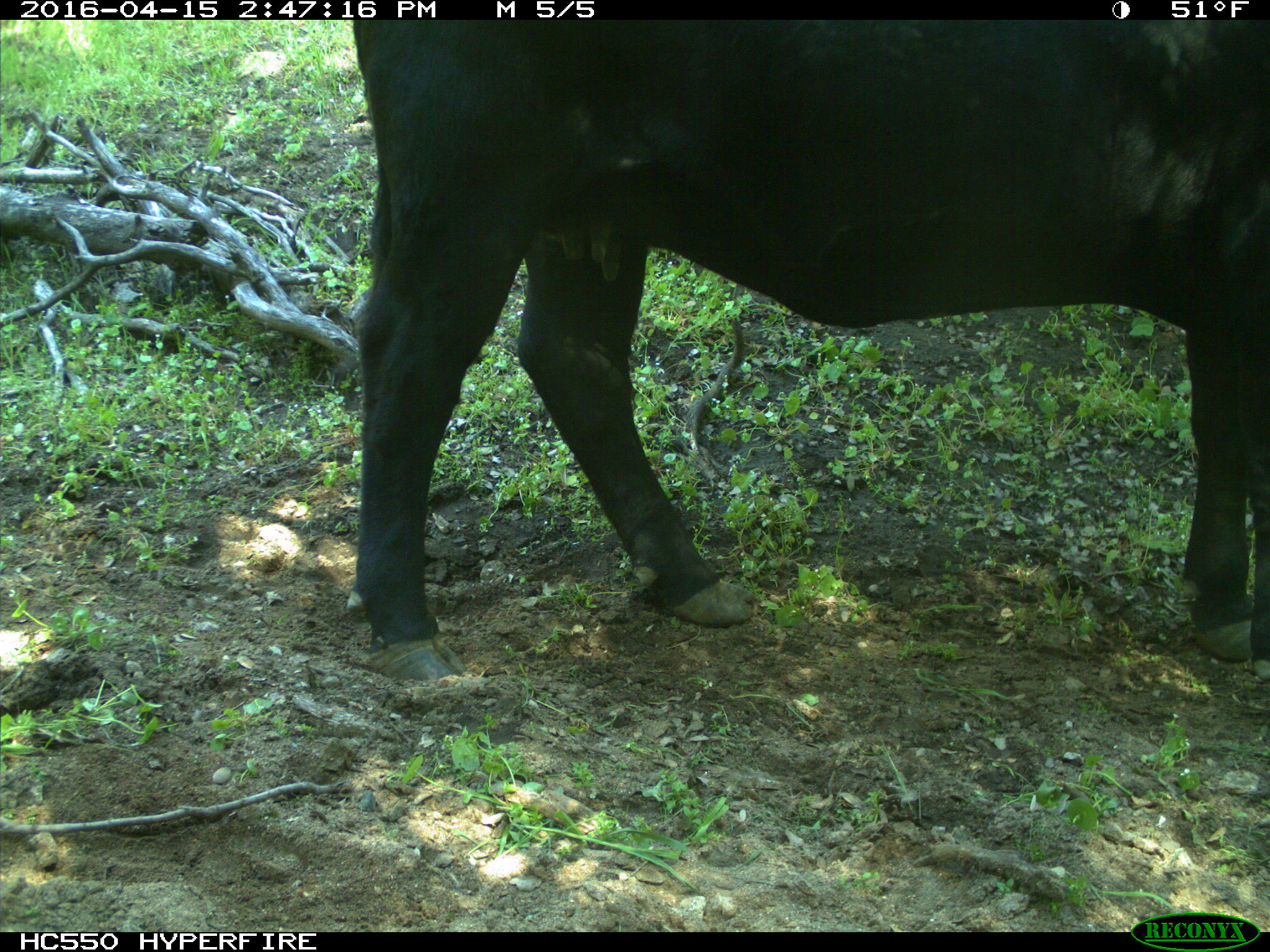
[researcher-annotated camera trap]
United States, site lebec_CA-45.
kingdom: Animalia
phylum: Chordata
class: Mammalia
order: Artiodactyla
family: Bovidae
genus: Bos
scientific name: Bos taurus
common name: domestic cow